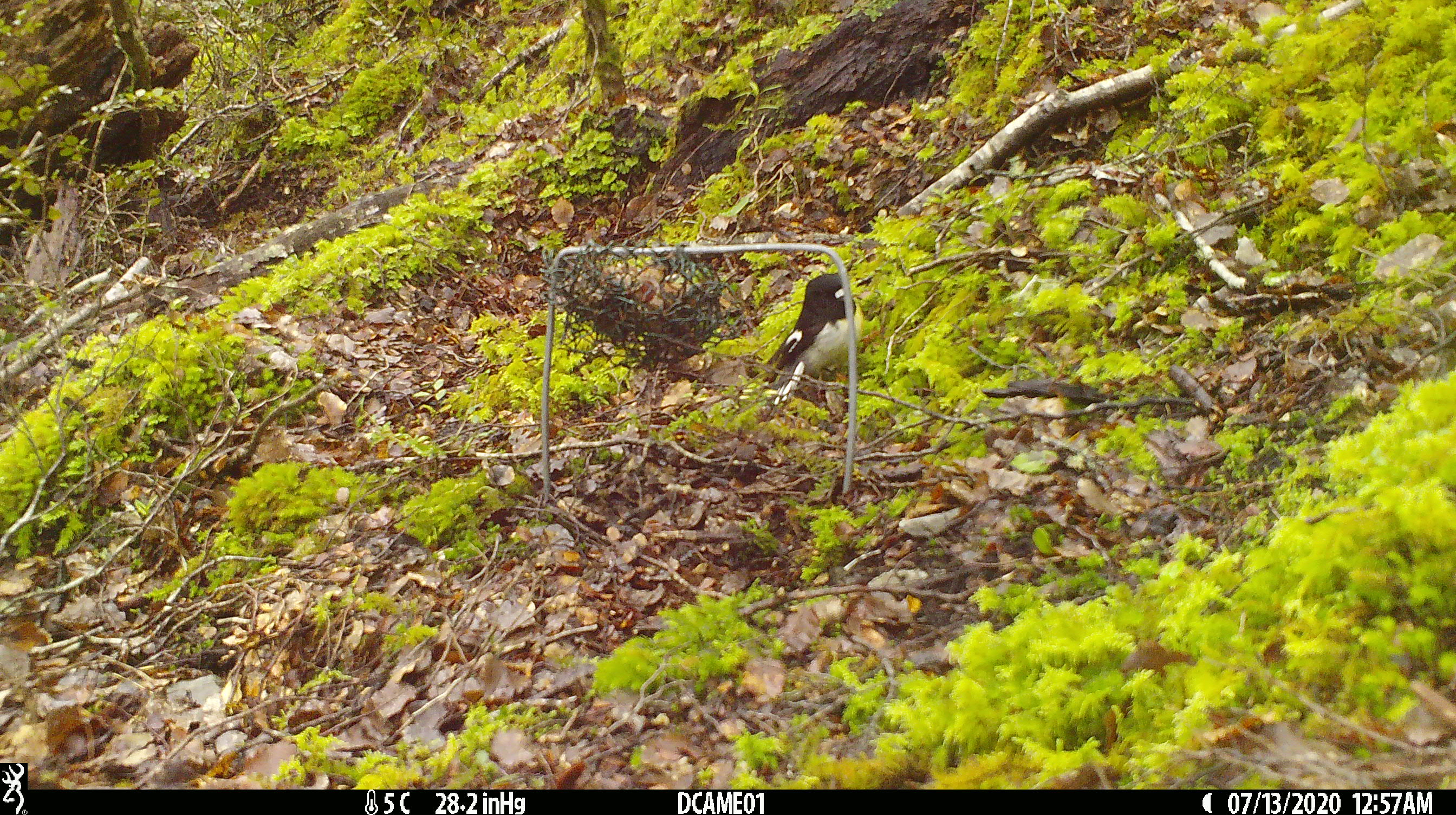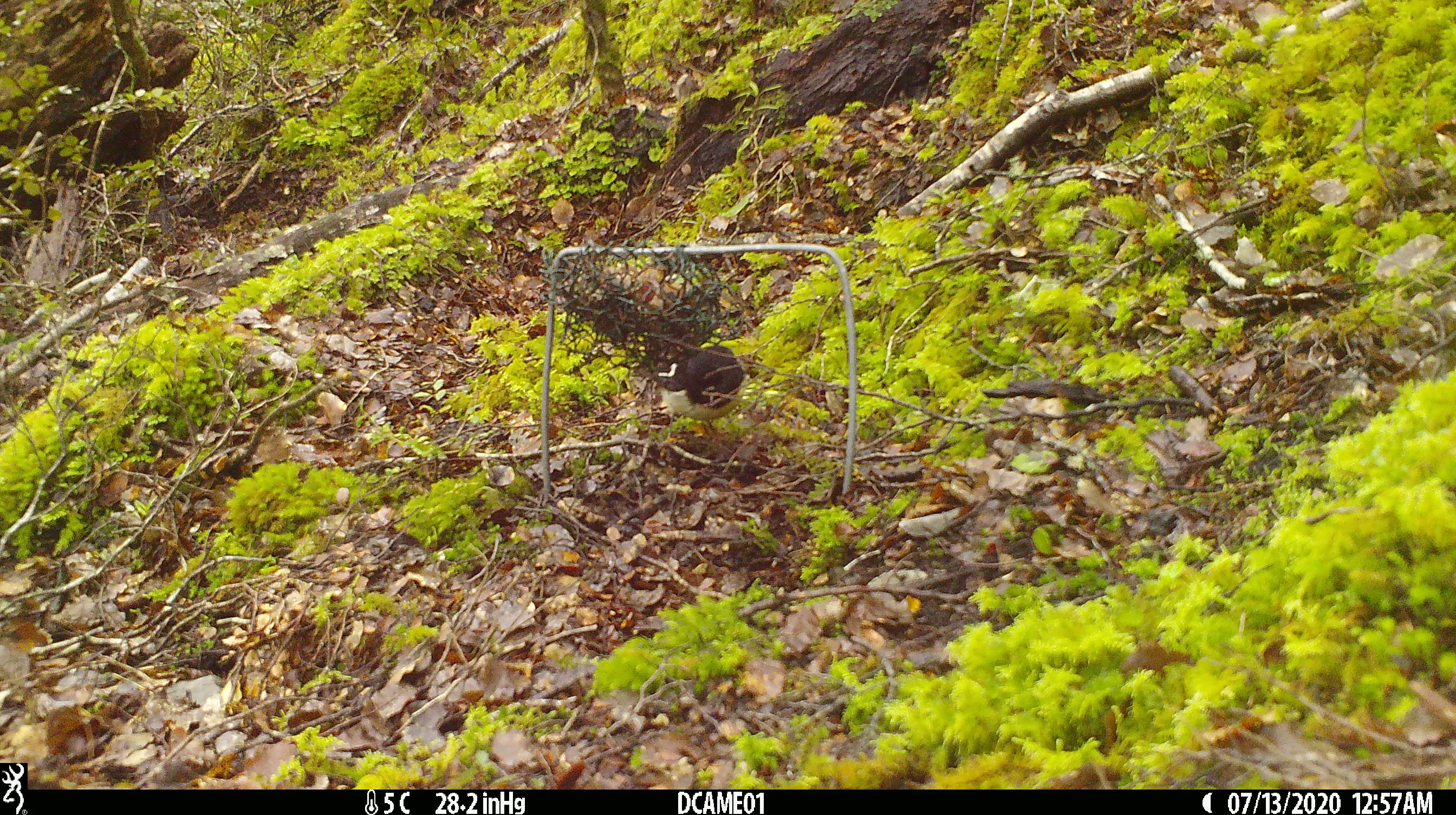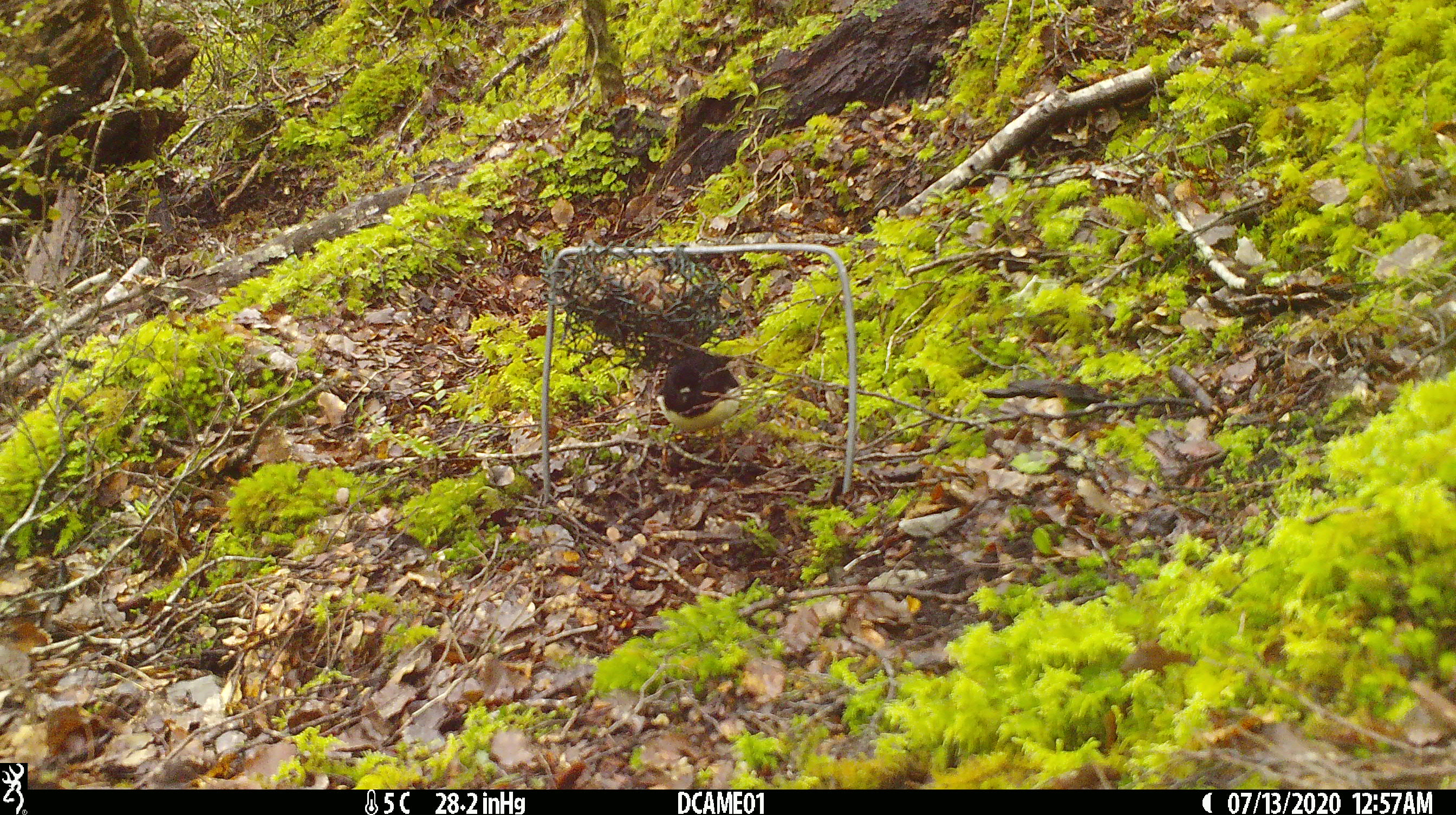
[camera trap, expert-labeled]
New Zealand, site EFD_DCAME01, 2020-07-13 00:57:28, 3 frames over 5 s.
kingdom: Animalia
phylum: Chordata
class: Aves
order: Passeriformes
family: Petroicidae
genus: Petroica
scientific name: Petroica macrocephala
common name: tomtit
Tomtit (Petroica macrocephala).